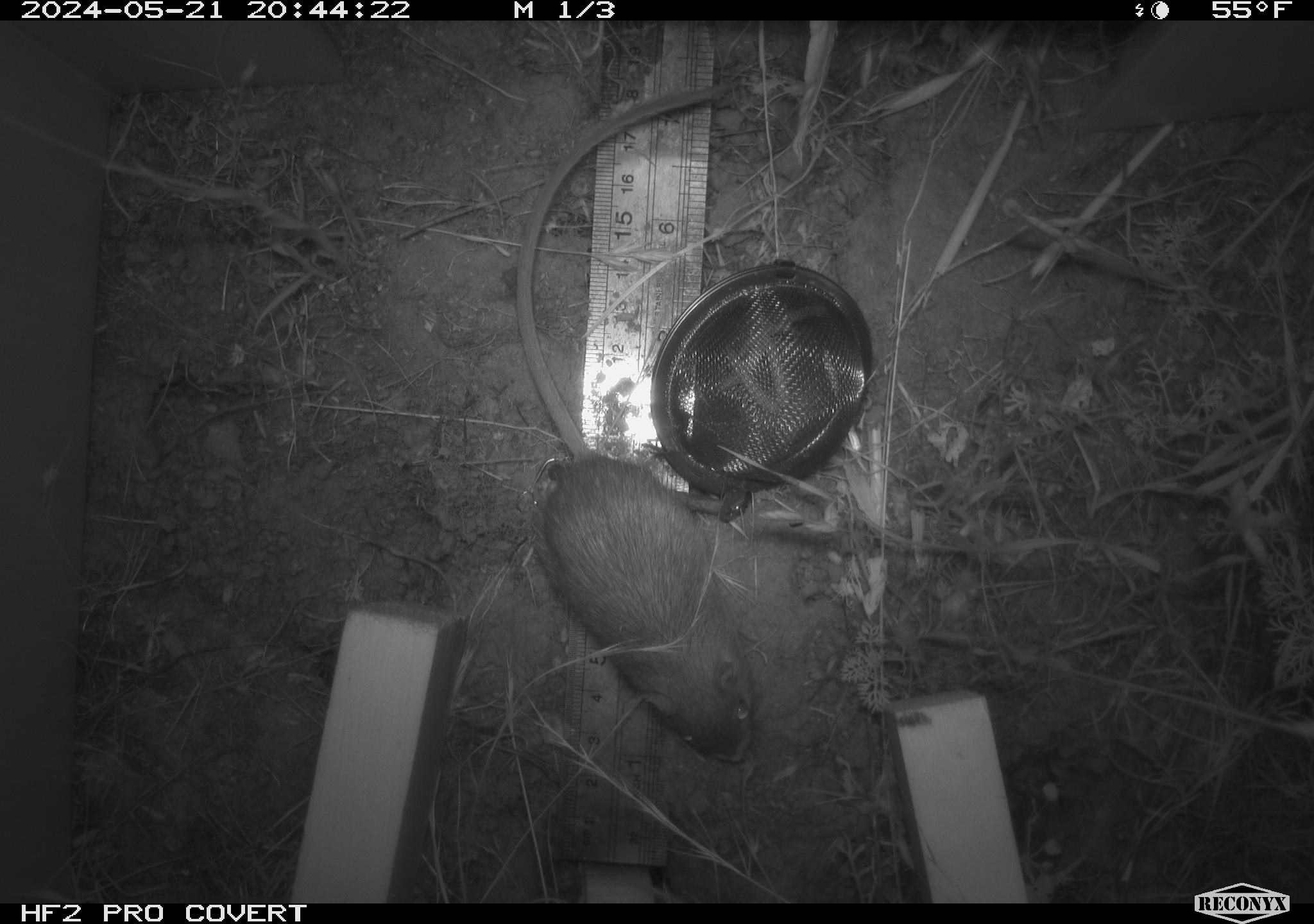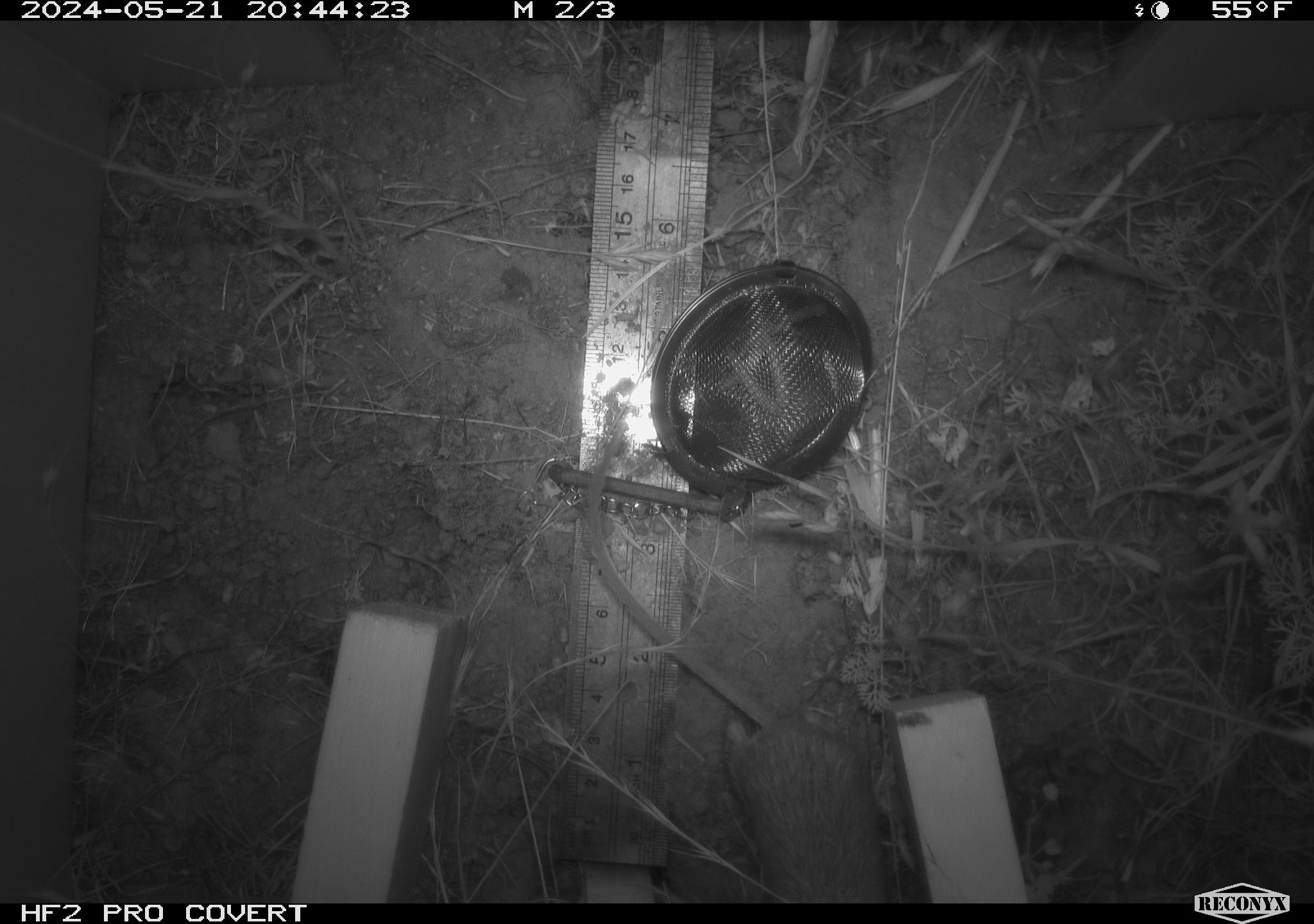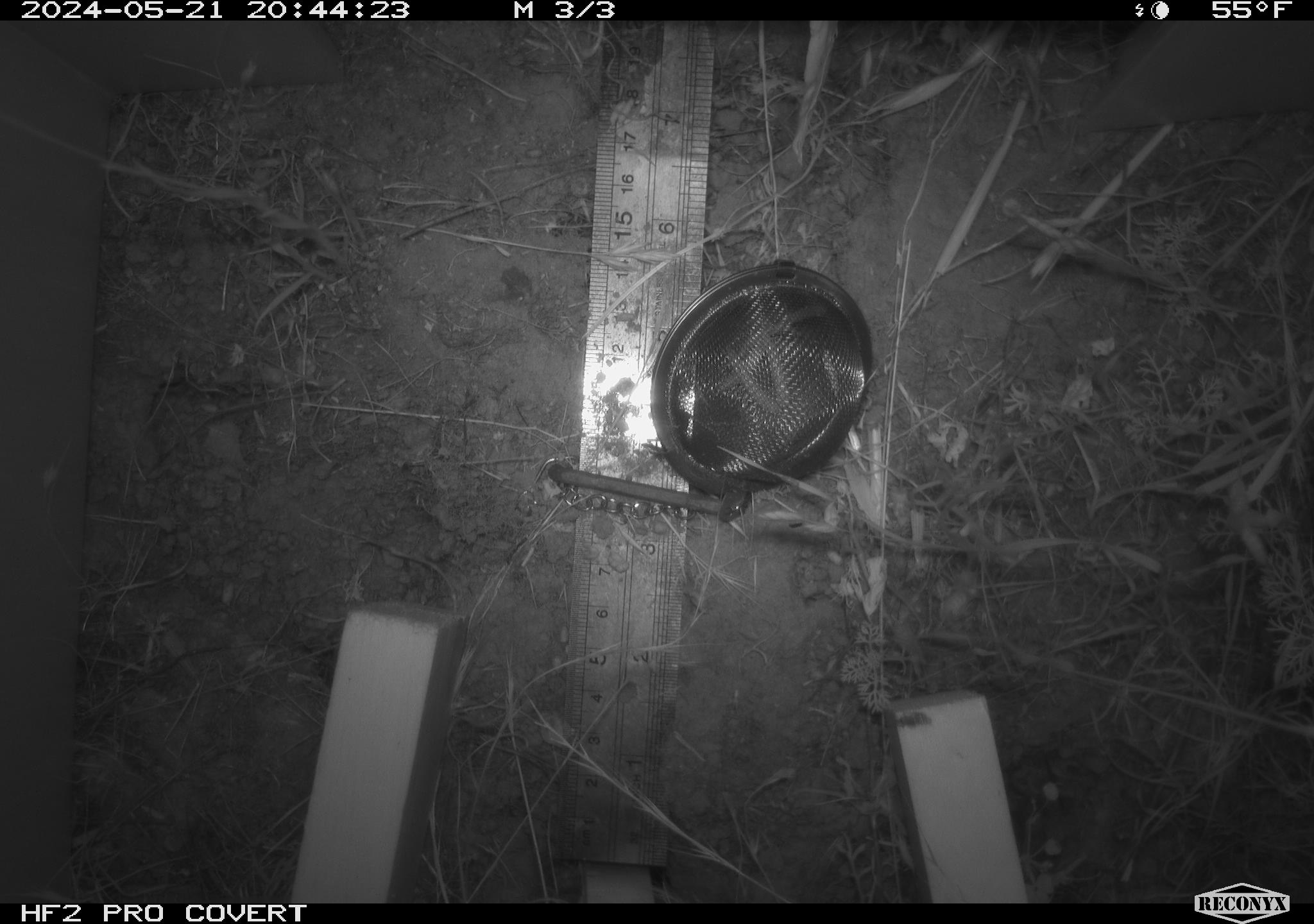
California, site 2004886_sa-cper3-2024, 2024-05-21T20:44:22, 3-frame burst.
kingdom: Animalia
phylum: Chordata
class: Mammalia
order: Rodentia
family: Heteromyidae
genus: Dipodomys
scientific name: Dipodomys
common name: kangaroo rats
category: dipodomys species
Dipodomys species (kangaroo rats) (Dipodomys).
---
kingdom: Animalia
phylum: Chordata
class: Mammalia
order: Rodentia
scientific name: Rodentia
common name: rodent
Rodent (Rodentia).